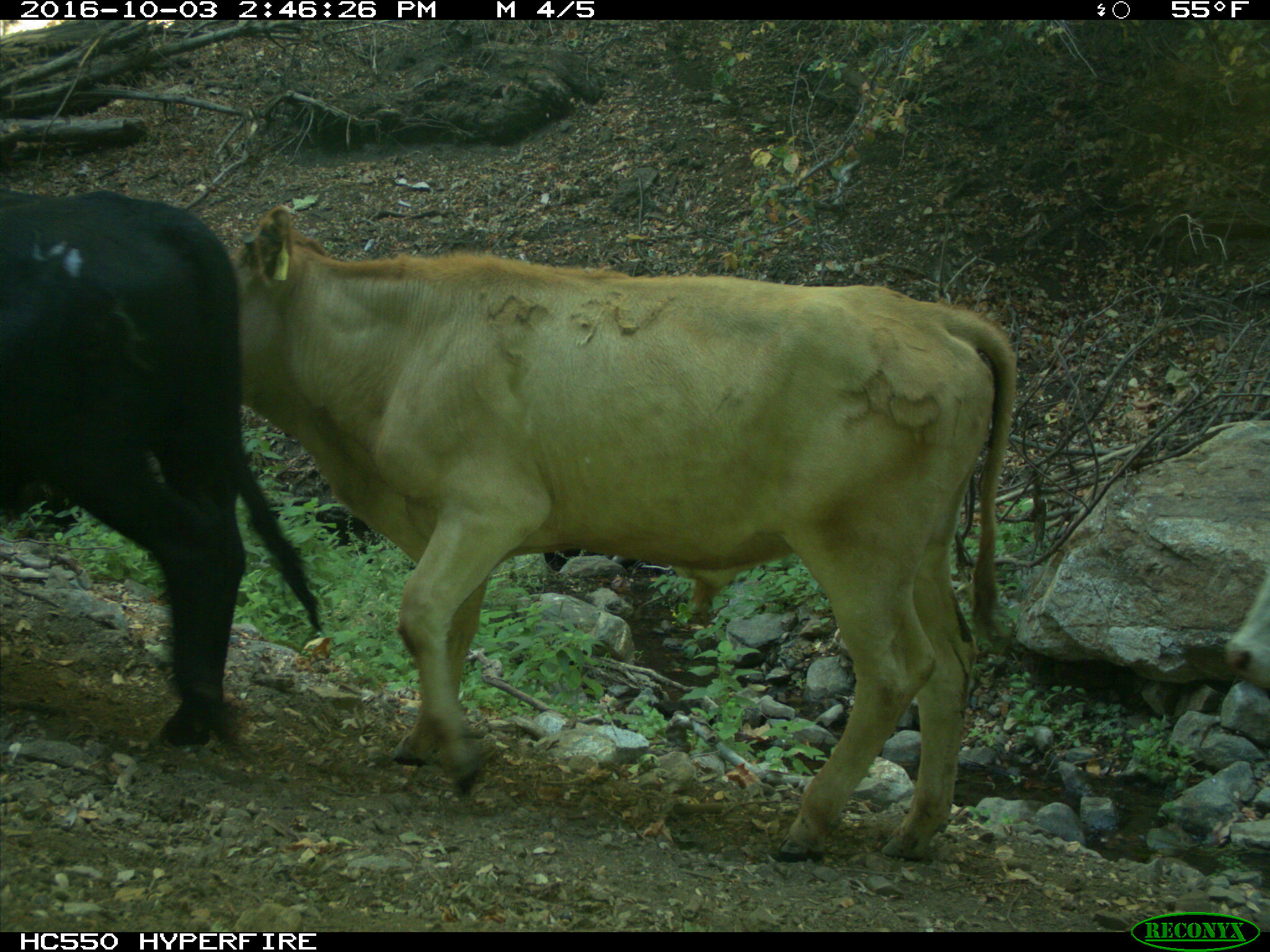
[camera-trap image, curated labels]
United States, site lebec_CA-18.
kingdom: Animalia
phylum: Chordata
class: Mammalia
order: Artiodactyla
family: Bovidae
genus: Bos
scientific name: Bos taurus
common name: domestic cow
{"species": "Bos taurus (domestic cow)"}